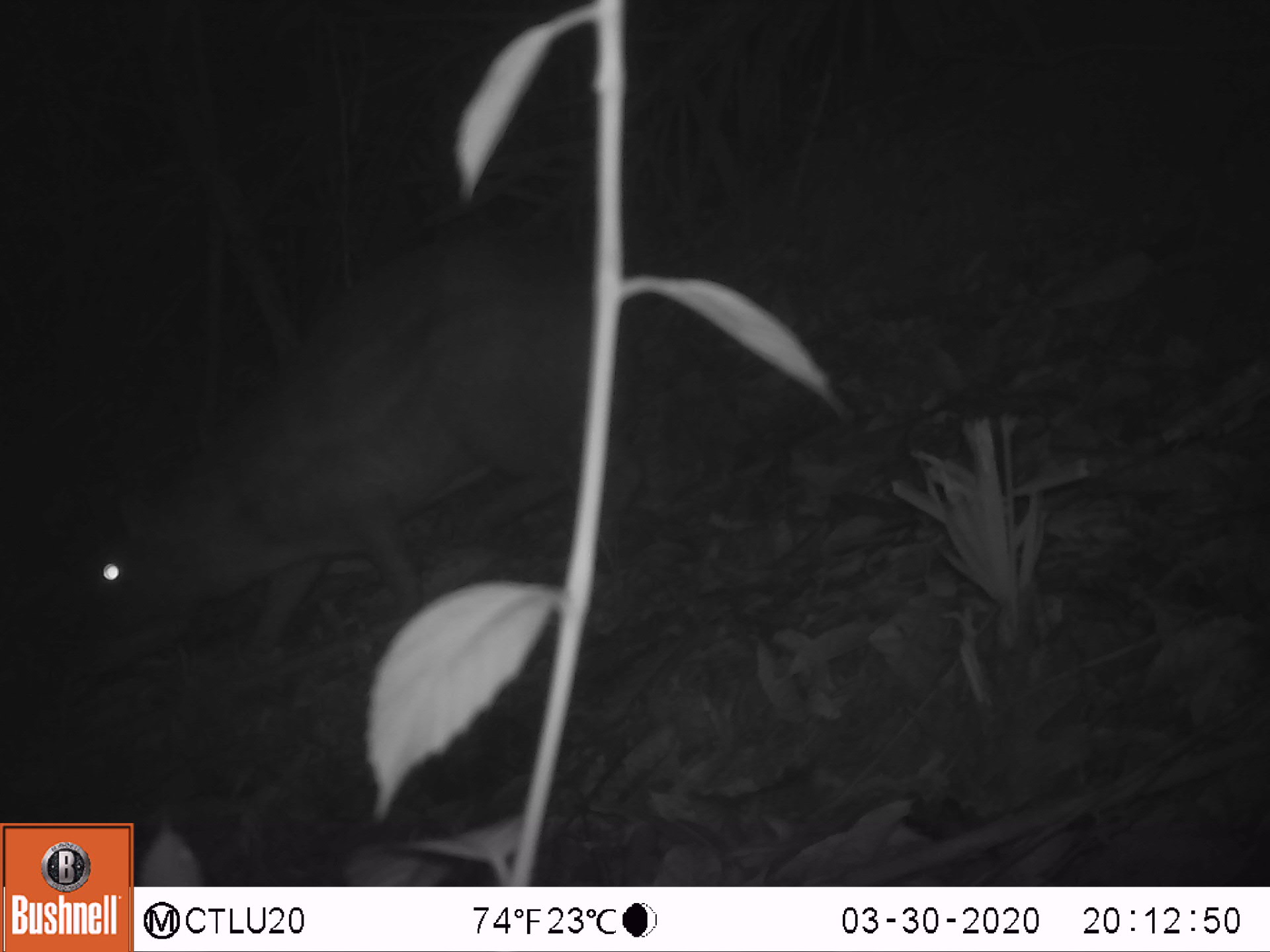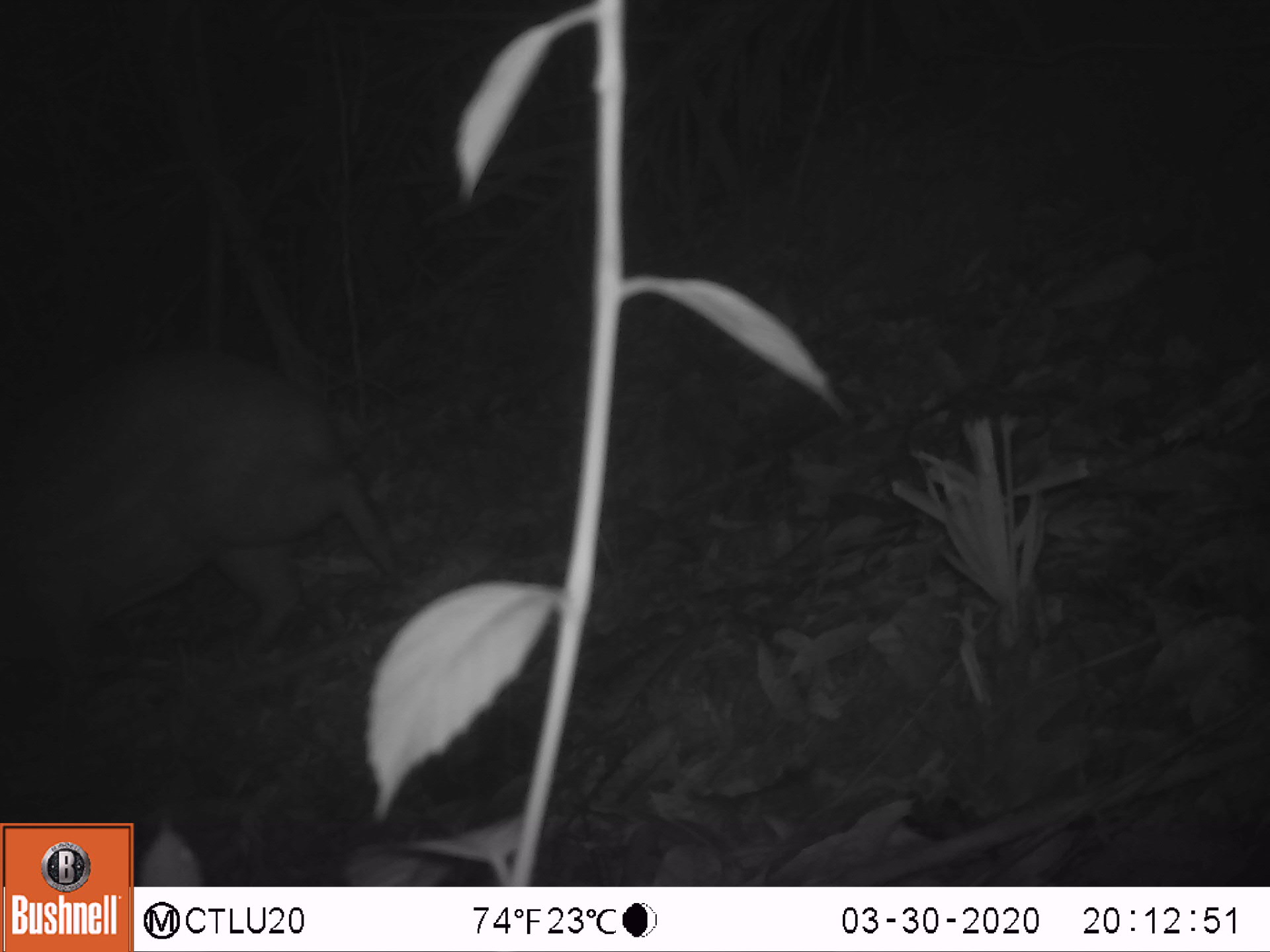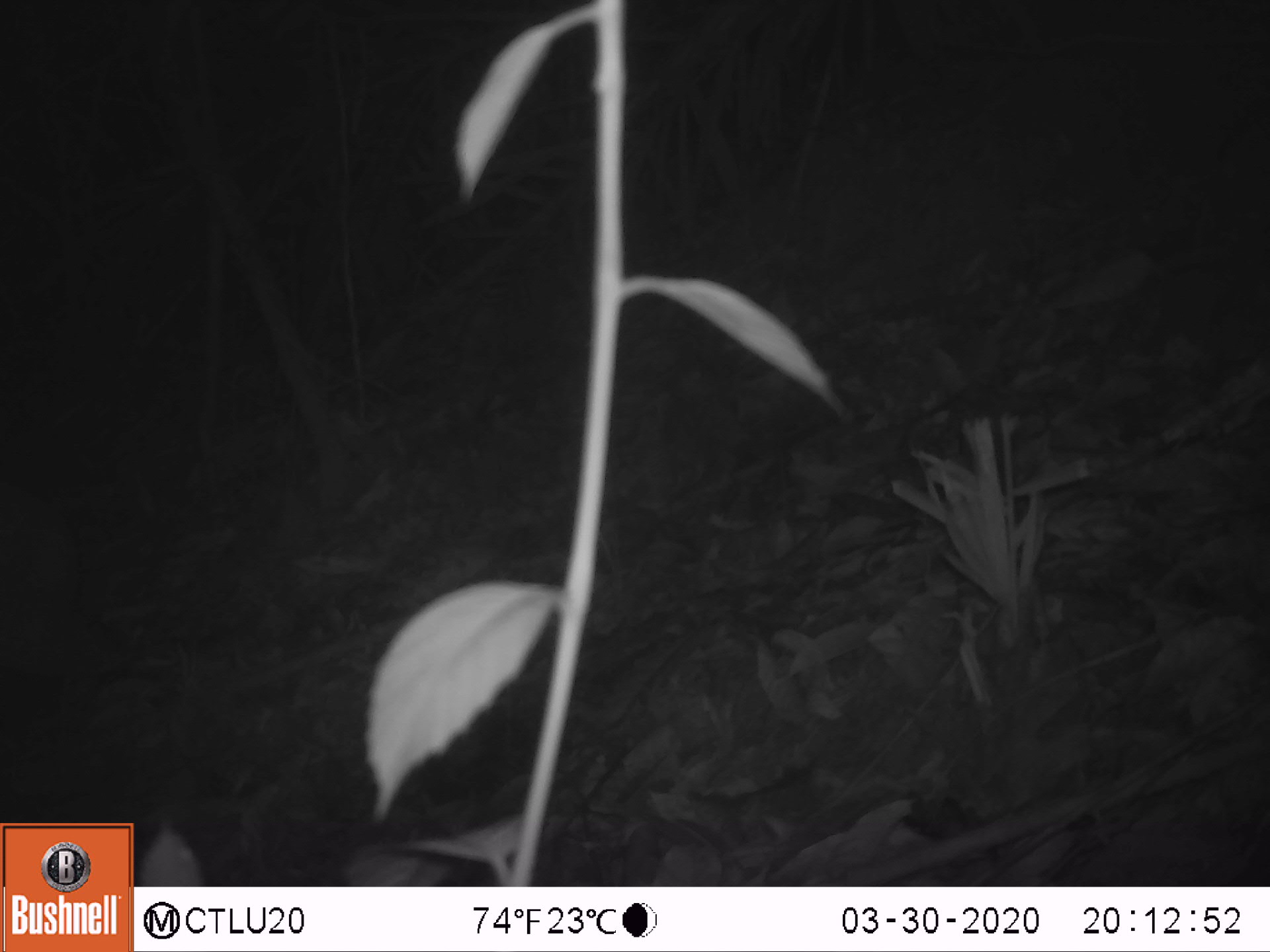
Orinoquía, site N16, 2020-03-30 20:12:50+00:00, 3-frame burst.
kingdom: Animalia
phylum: Chordata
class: Mammalia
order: Rodentia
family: Cuniculidae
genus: Cuniculus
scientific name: Cuniculus paca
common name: spotted paca